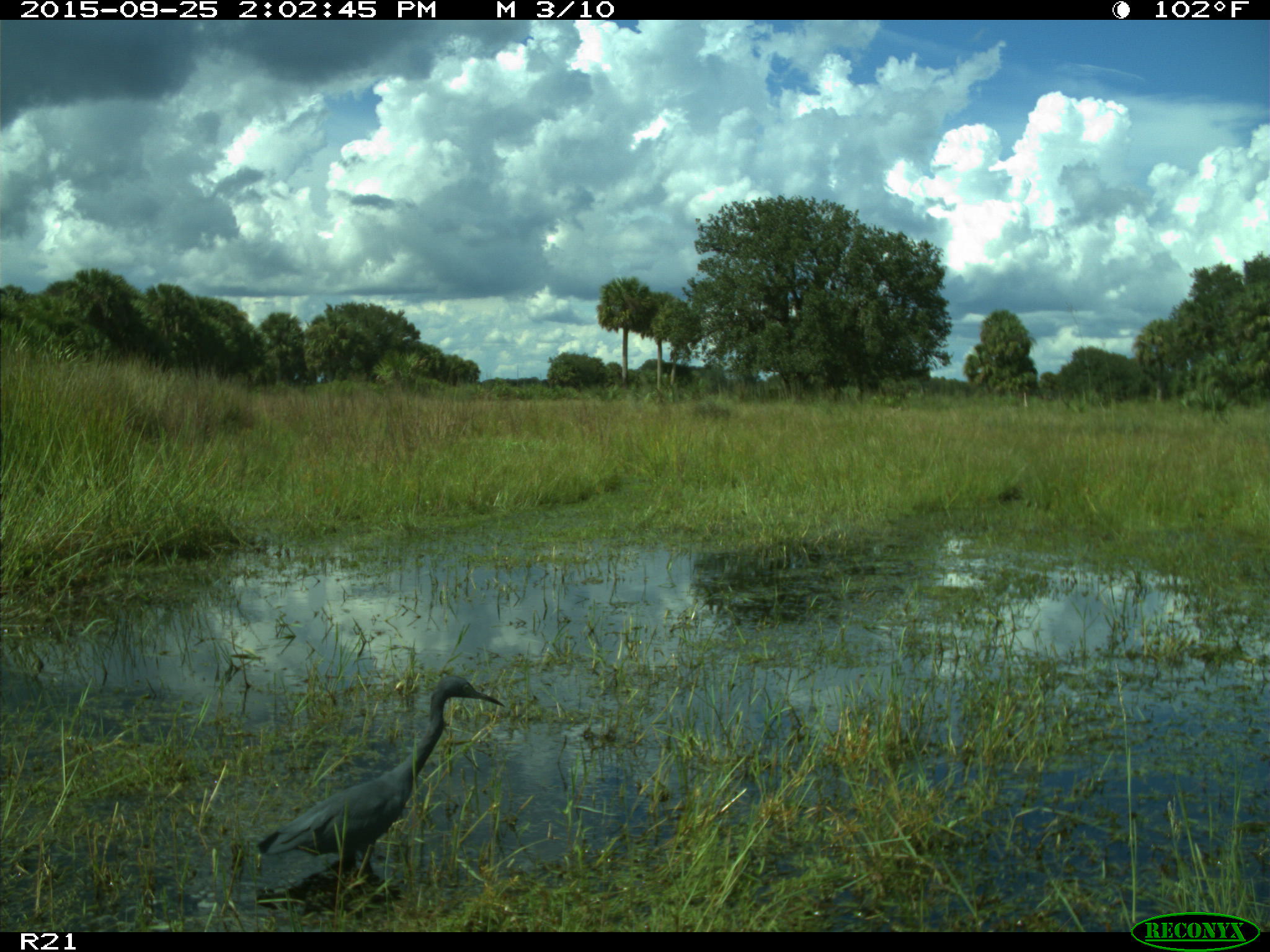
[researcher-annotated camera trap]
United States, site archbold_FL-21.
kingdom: Animalia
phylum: Chordata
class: Aves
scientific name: Aves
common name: birds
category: unidentified bird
Unidentified bird (birds) (Aves).